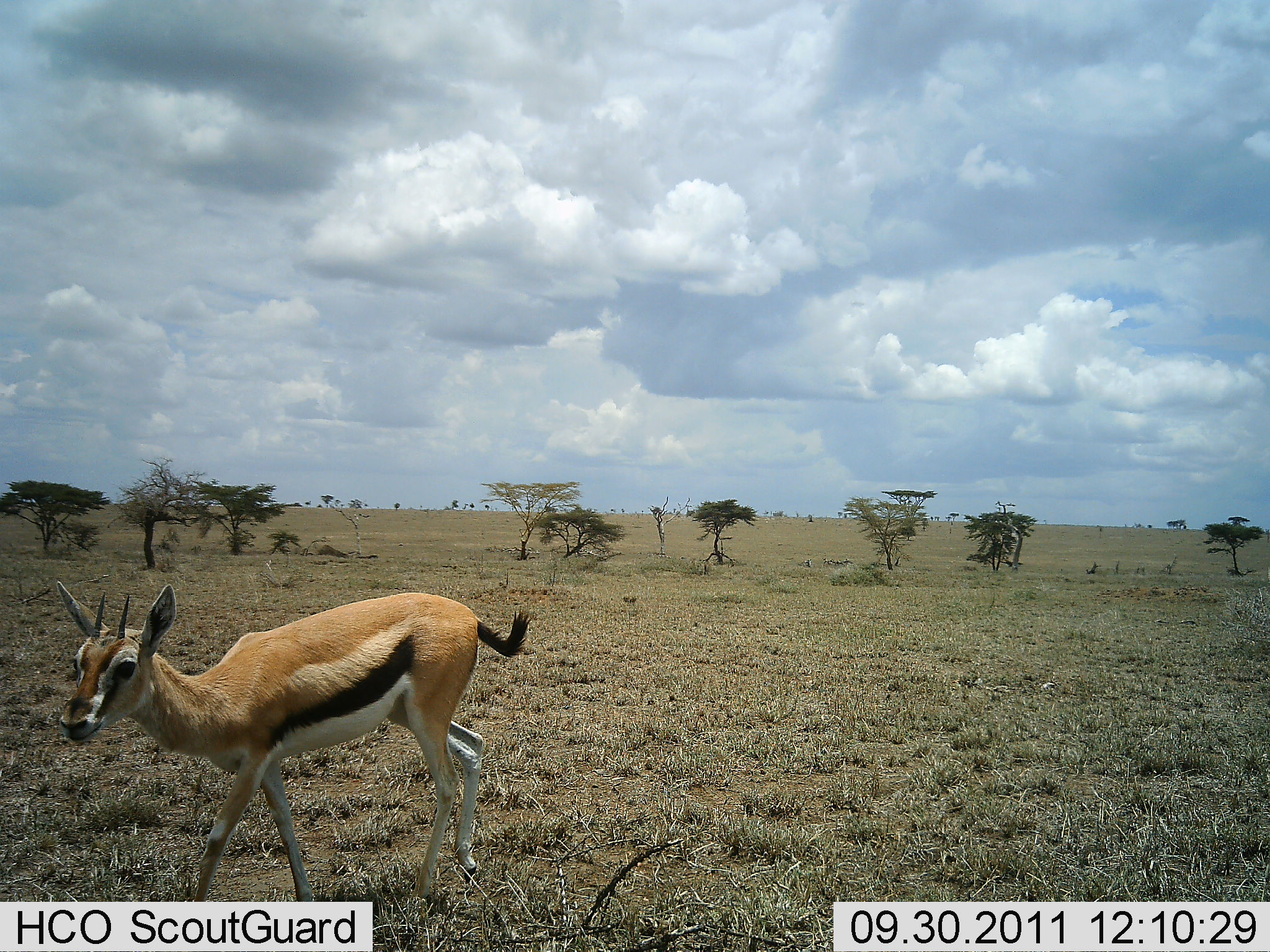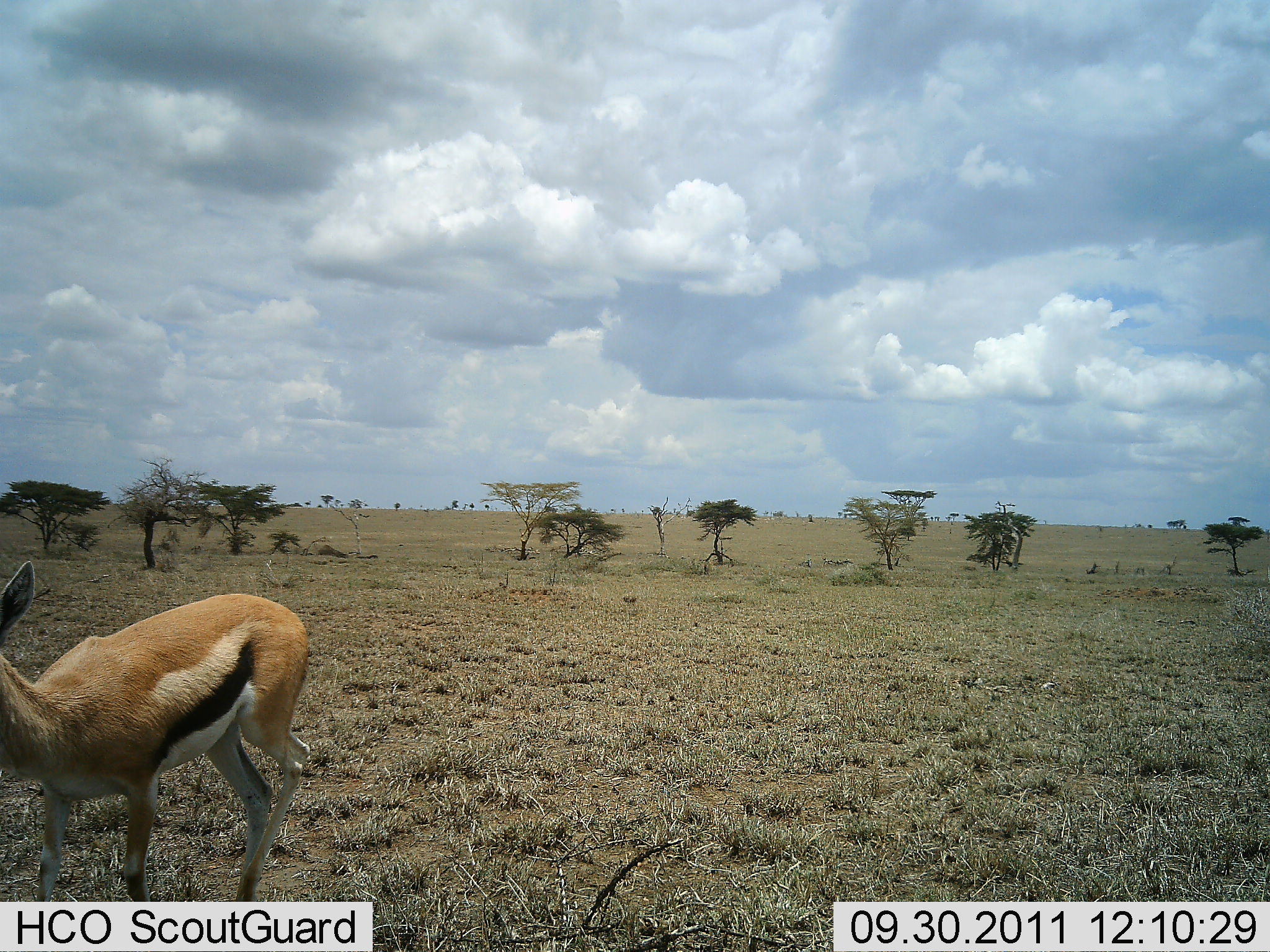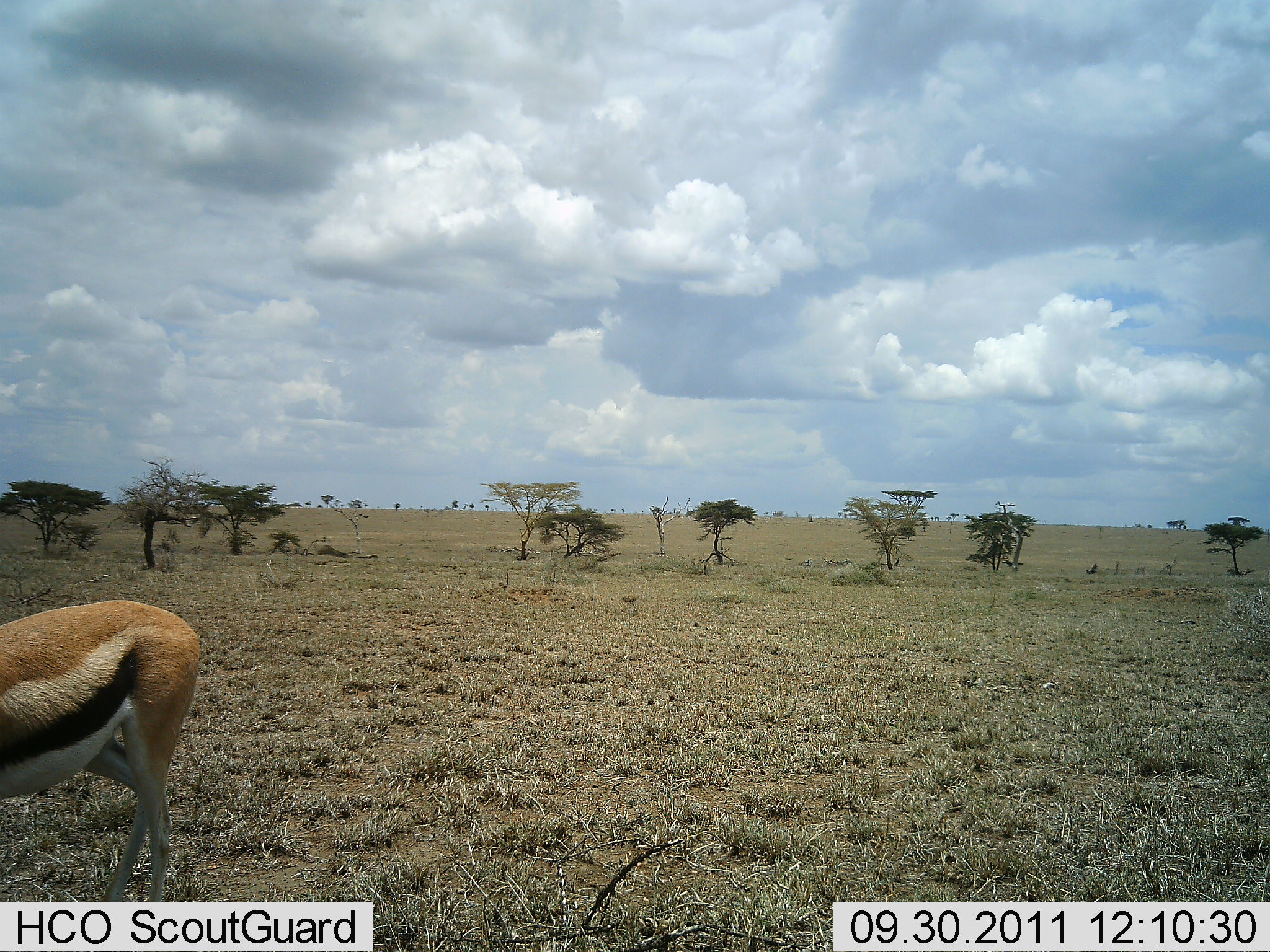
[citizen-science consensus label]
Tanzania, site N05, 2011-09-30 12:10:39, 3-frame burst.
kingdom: Animalia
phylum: Chordata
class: Mammalia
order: Artiodactyla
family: Bovidae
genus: Eudorcas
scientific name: Eudorcas thomsonii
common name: thomson's gazelle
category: gazellethomsons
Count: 1.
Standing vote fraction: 0%.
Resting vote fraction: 0%.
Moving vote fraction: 100%.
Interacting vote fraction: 0%.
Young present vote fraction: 7%.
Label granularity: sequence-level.